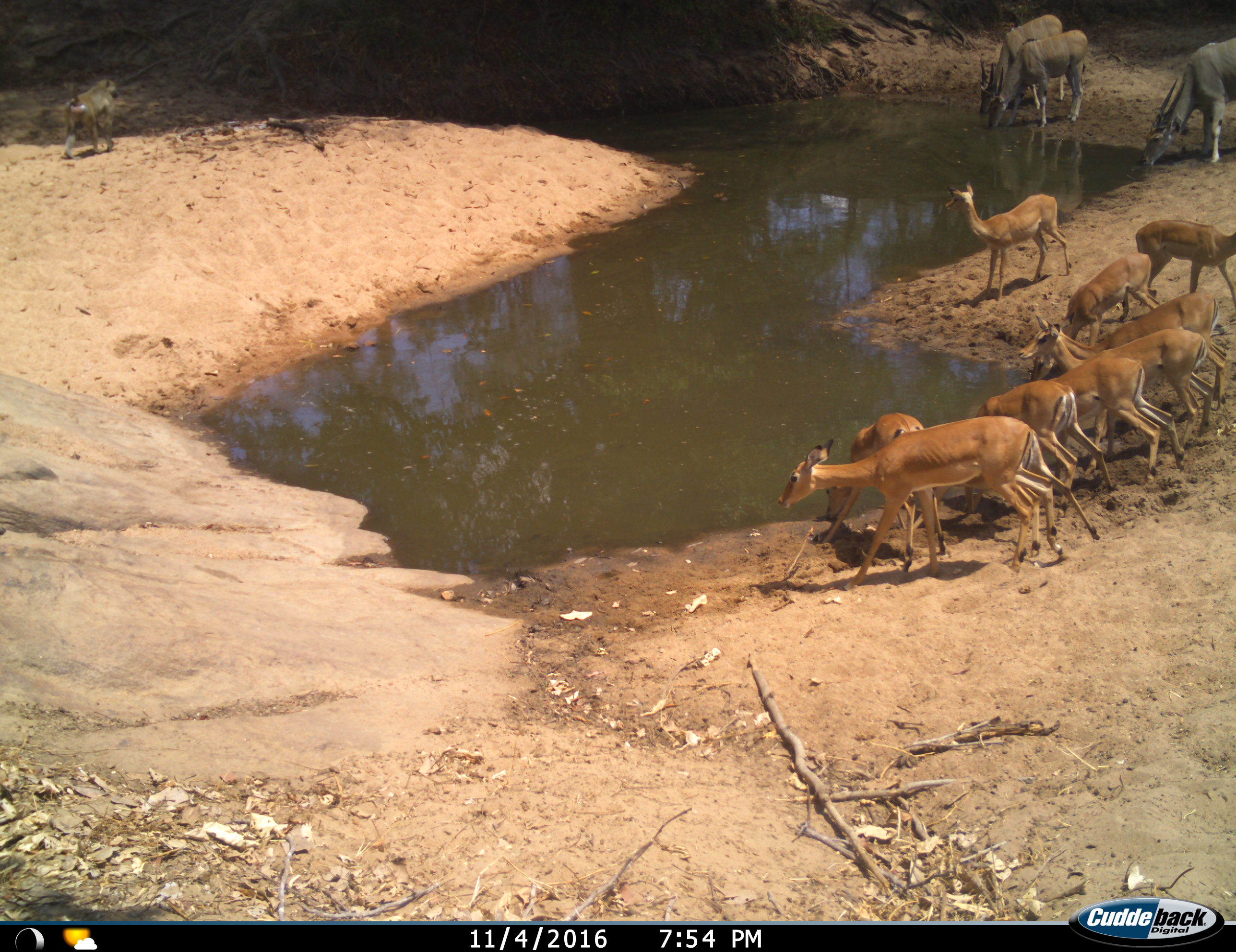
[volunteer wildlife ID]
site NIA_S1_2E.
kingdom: Animalia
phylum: Chordata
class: Mammalia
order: Primates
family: Cercopithecidae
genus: Papio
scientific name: Papio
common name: baboon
Baboon (Papio), count 1. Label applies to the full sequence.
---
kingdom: Animalia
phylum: Chordata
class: Mammalia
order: Artiodactyla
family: Bovidae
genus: Tragelaphus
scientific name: Tragelaphus oryx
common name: eland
Eland (Tragelaphus oryx), count 3. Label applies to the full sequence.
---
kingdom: Animalia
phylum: Chordata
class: Mammalia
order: Artiodactyla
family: Bovidae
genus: Aepyceros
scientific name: Aepyceros melampus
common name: impala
Impala (Aepyceros melampus), count 9. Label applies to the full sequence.